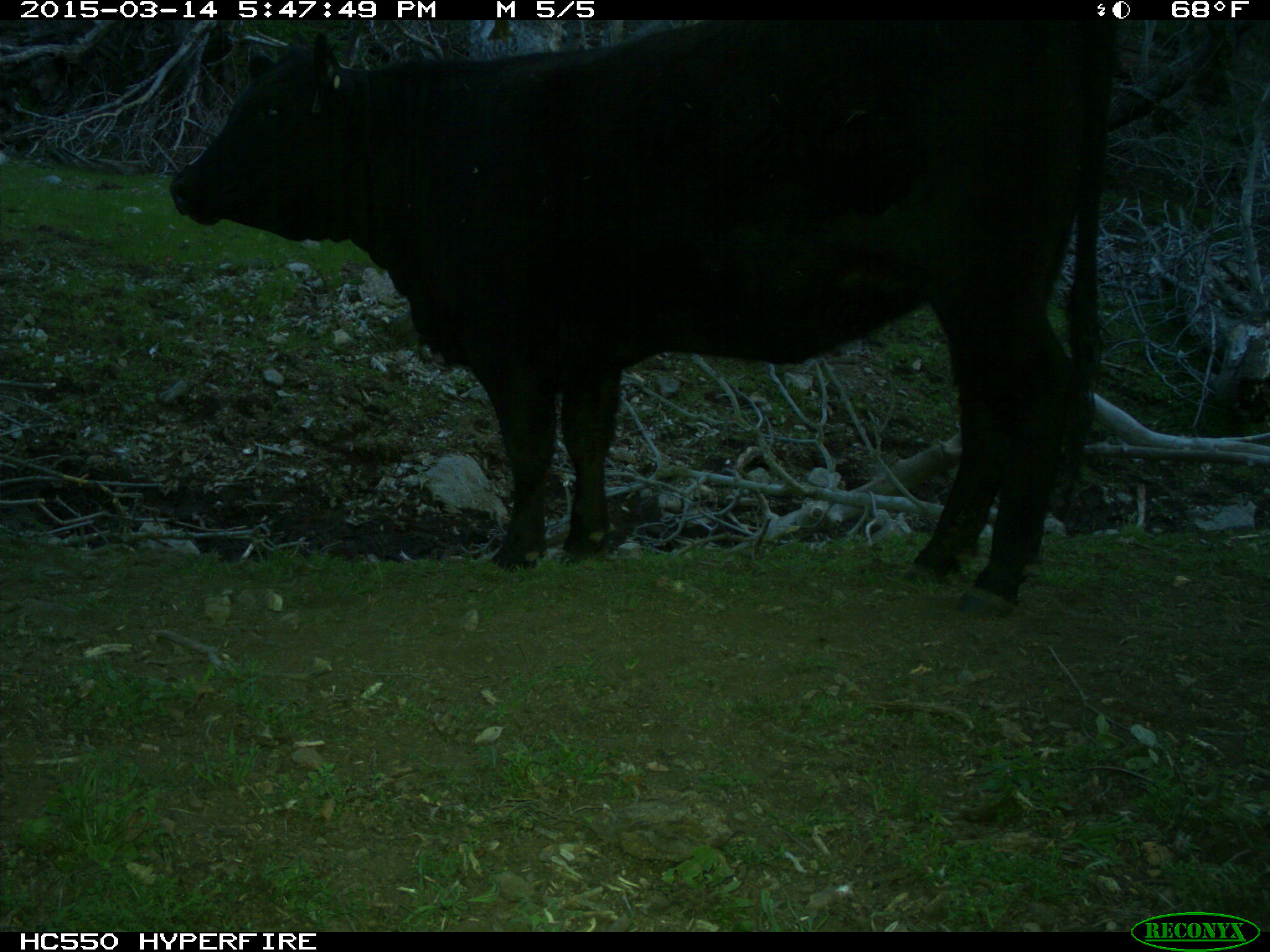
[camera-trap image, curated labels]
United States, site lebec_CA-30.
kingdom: Animalia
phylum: Chordata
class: Mammalia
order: Artiodactyla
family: Bovidae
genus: Bos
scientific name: Bos taurus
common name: domestic cow